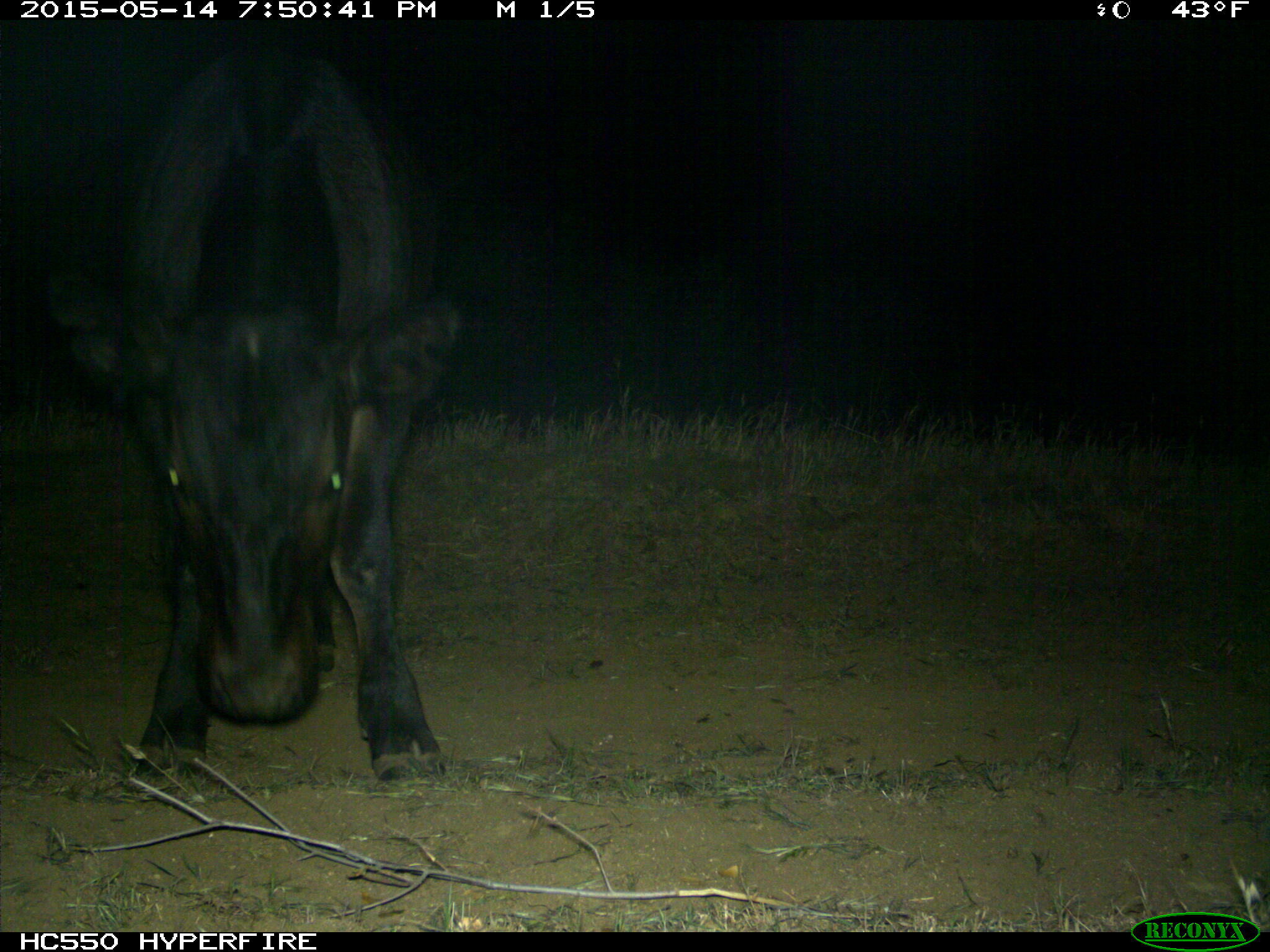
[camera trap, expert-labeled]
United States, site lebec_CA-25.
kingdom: Animalia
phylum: Chordata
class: Mammalia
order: Artiodactyla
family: Bovidae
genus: Bos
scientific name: Bos taurus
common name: domestic cow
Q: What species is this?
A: Bos taurus (domestic cow).